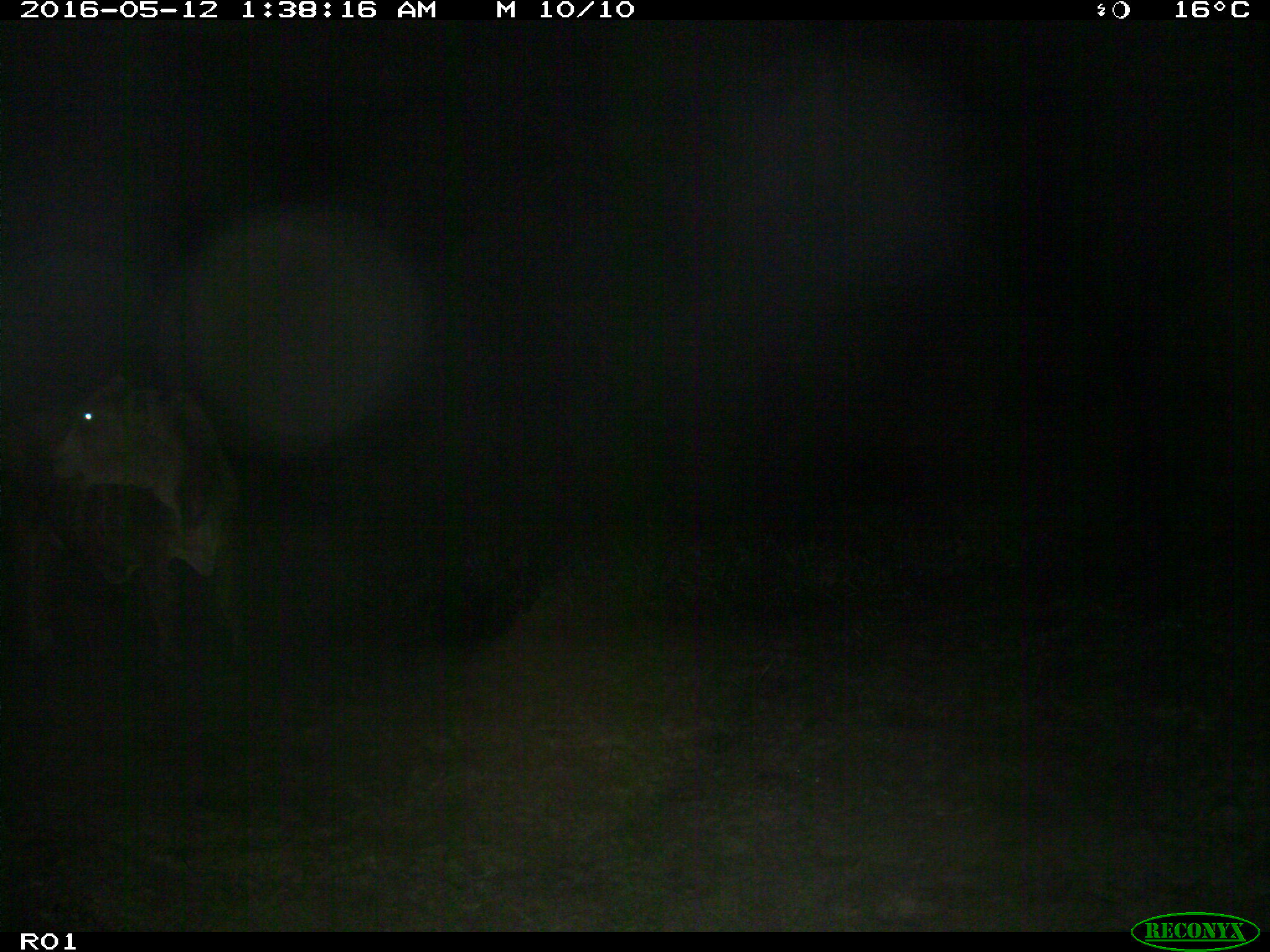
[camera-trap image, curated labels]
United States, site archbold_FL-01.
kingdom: Animalia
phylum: Chordata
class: Mammalia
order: Artiodactyla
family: Bovidae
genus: Bos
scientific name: Bos taurus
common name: domestic cow